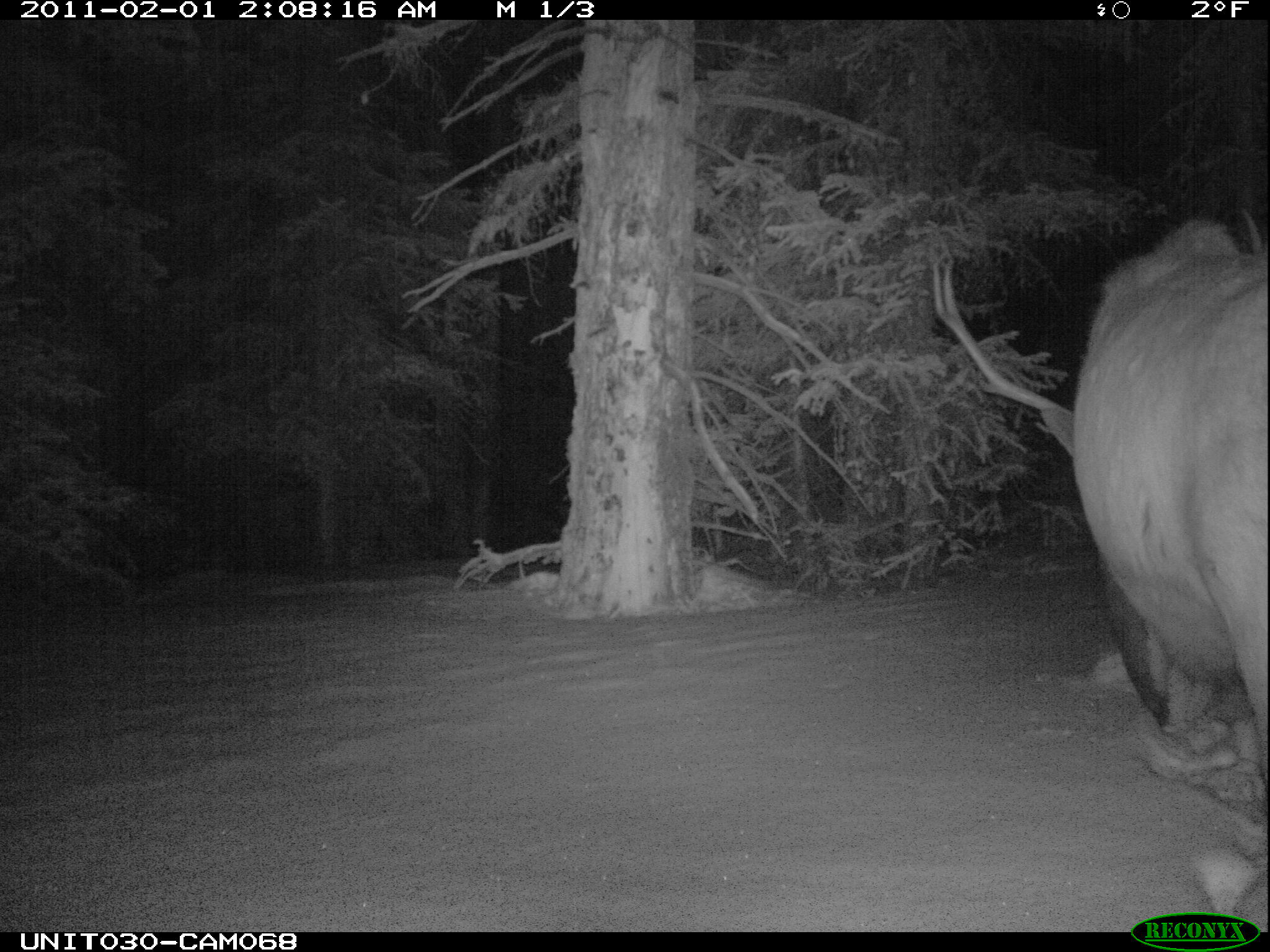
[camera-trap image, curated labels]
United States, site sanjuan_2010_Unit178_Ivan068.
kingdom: Animalia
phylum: Chordata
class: Mammalia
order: Artiodactyla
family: Cervidae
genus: Cervus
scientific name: Cervus elaphus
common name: red deer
Cervus elaphus (red deer).